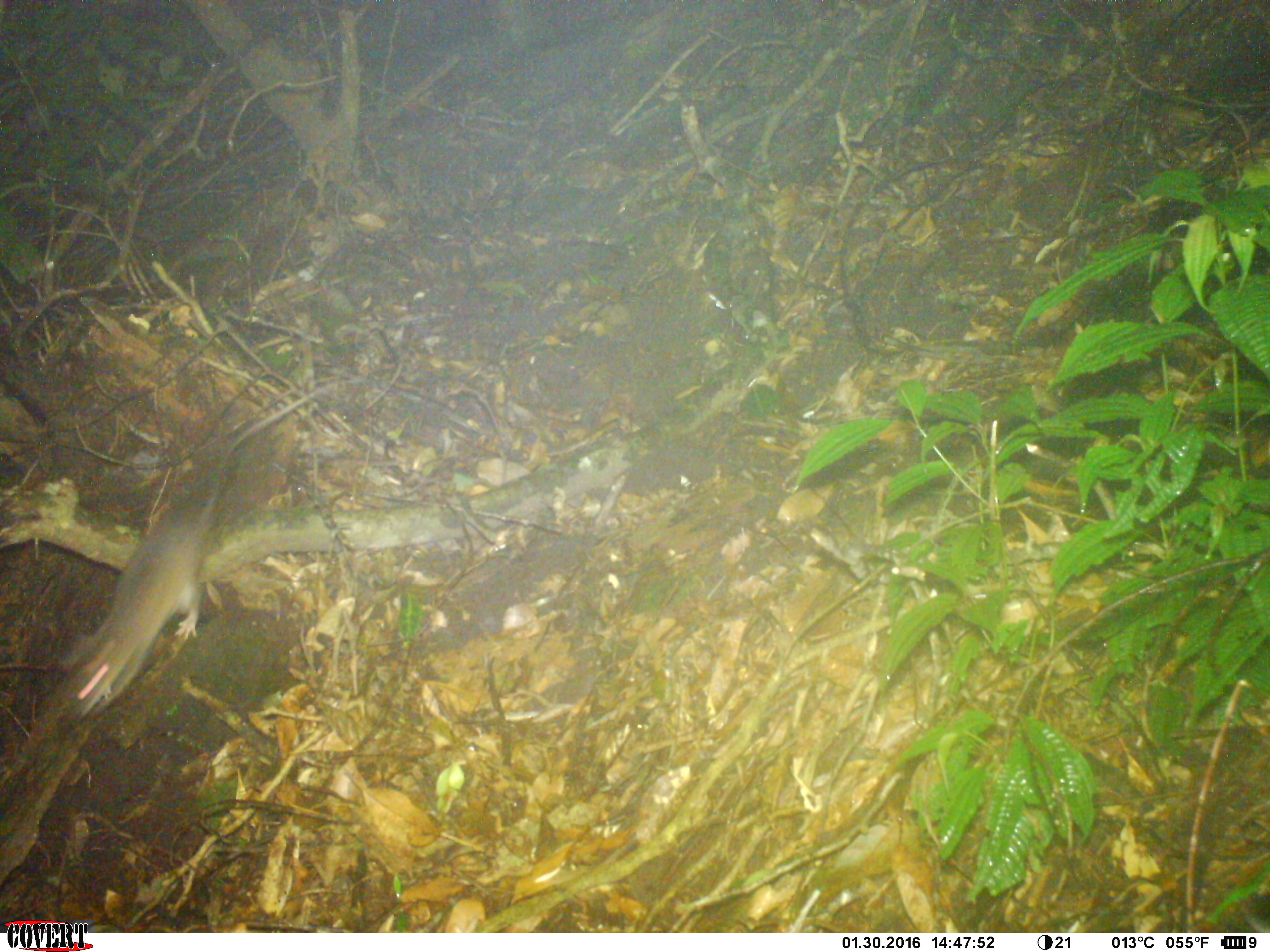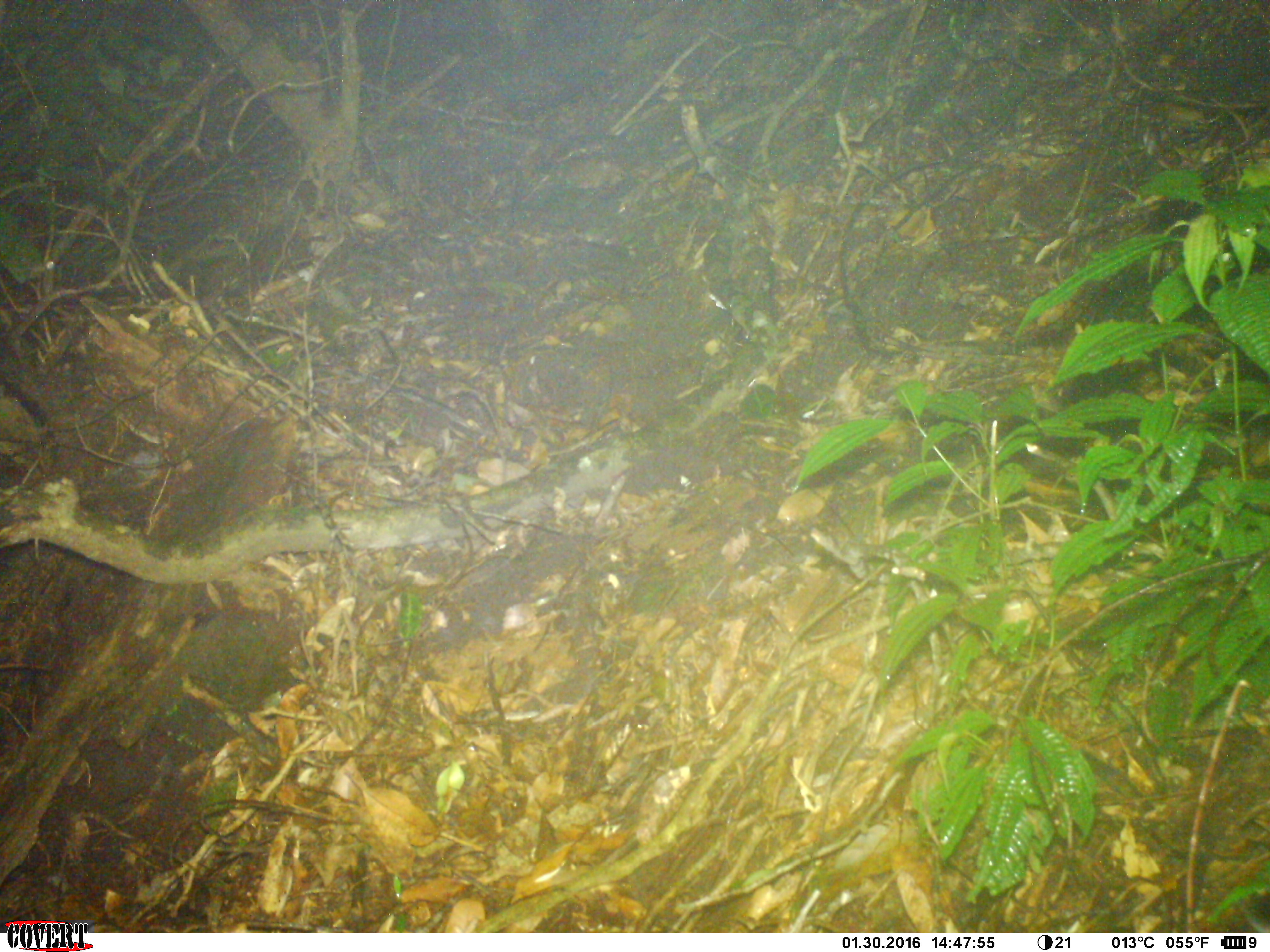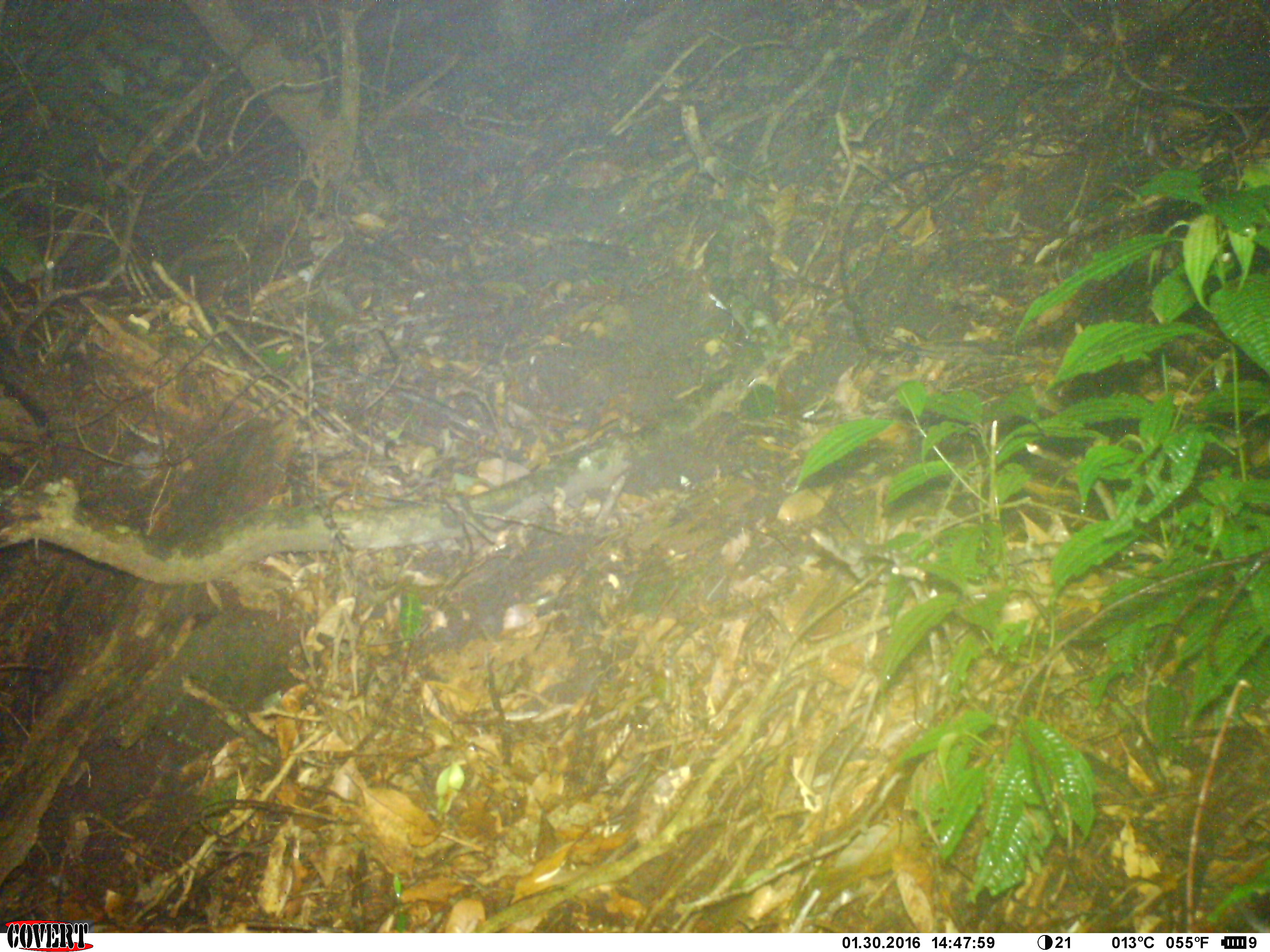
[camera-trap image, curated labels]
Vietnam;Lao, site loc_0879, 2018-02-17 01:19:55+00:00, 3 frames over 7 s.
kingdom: Animalia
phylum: Chordata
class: Mammalia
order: Rodentia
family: Muridae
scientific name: Muridae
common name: old-world mice and rats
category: unidentified murid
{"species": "unidentified murid (old-world mice and rats) (Muridae)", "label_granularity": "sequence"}